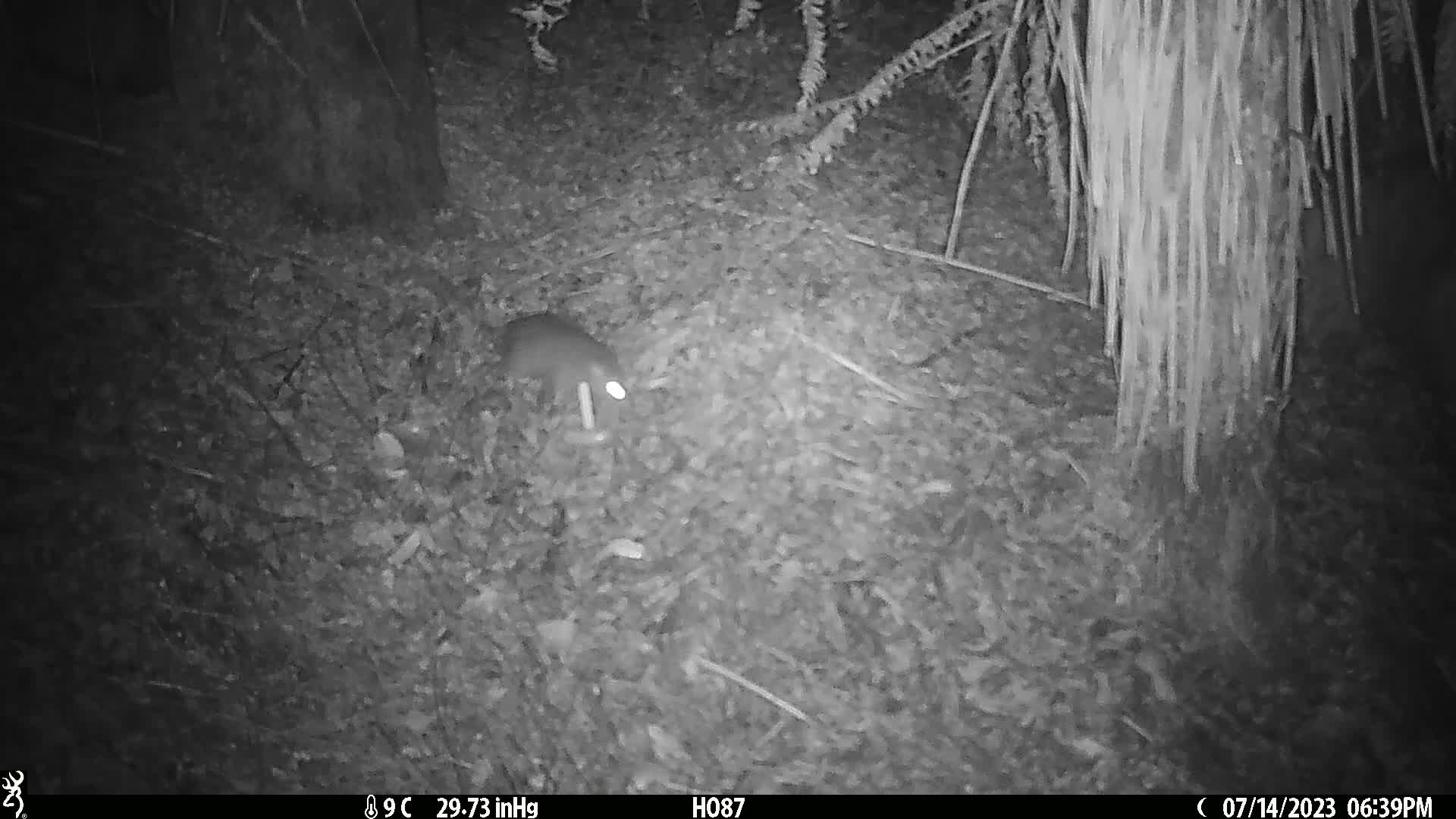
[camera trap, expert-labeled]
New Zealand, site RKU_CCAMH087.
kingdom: Animalia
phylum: Chordata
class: Mammalia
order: Rodentia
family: Muridae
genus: Rattus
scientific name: Rattus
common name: rat